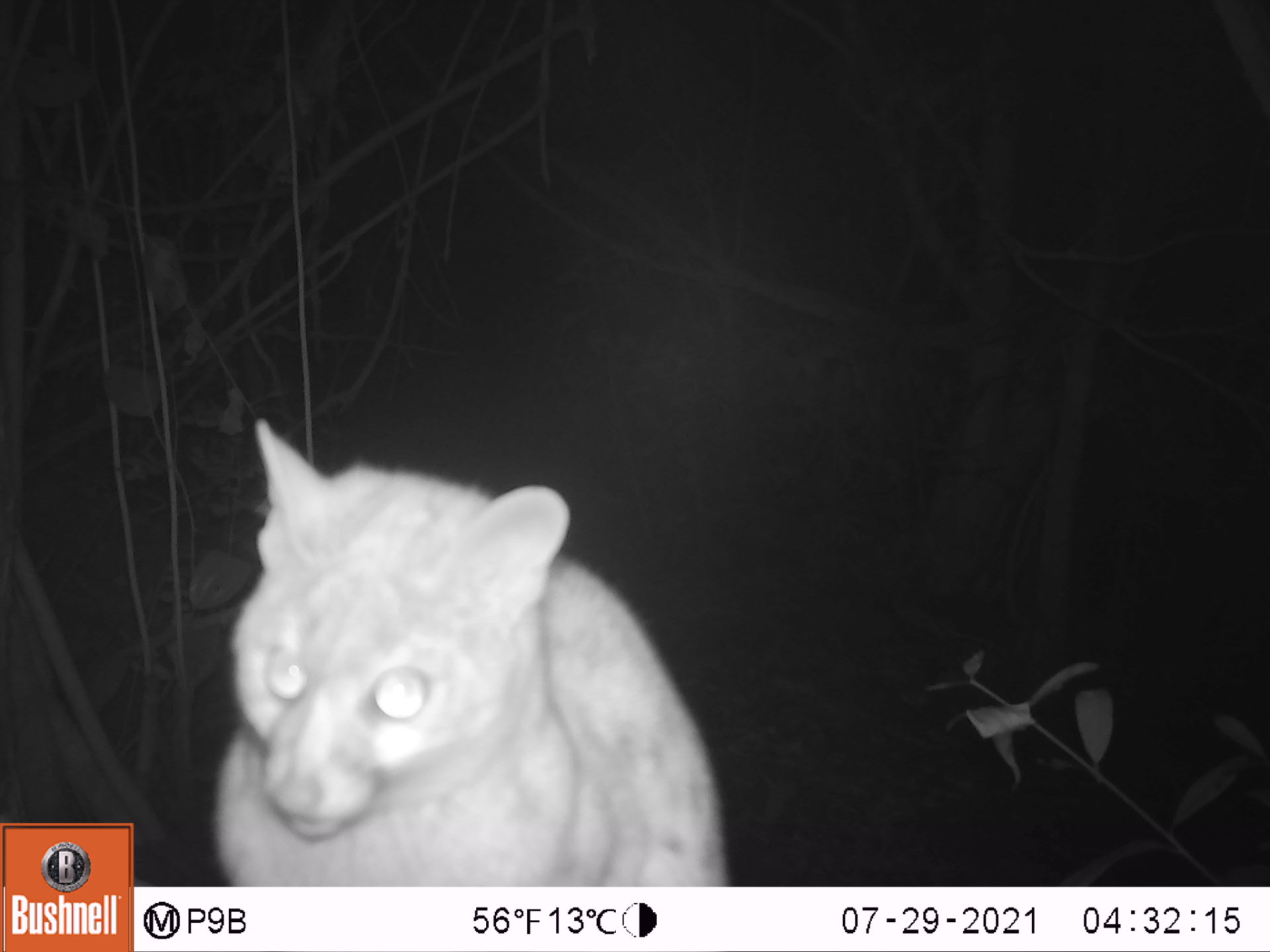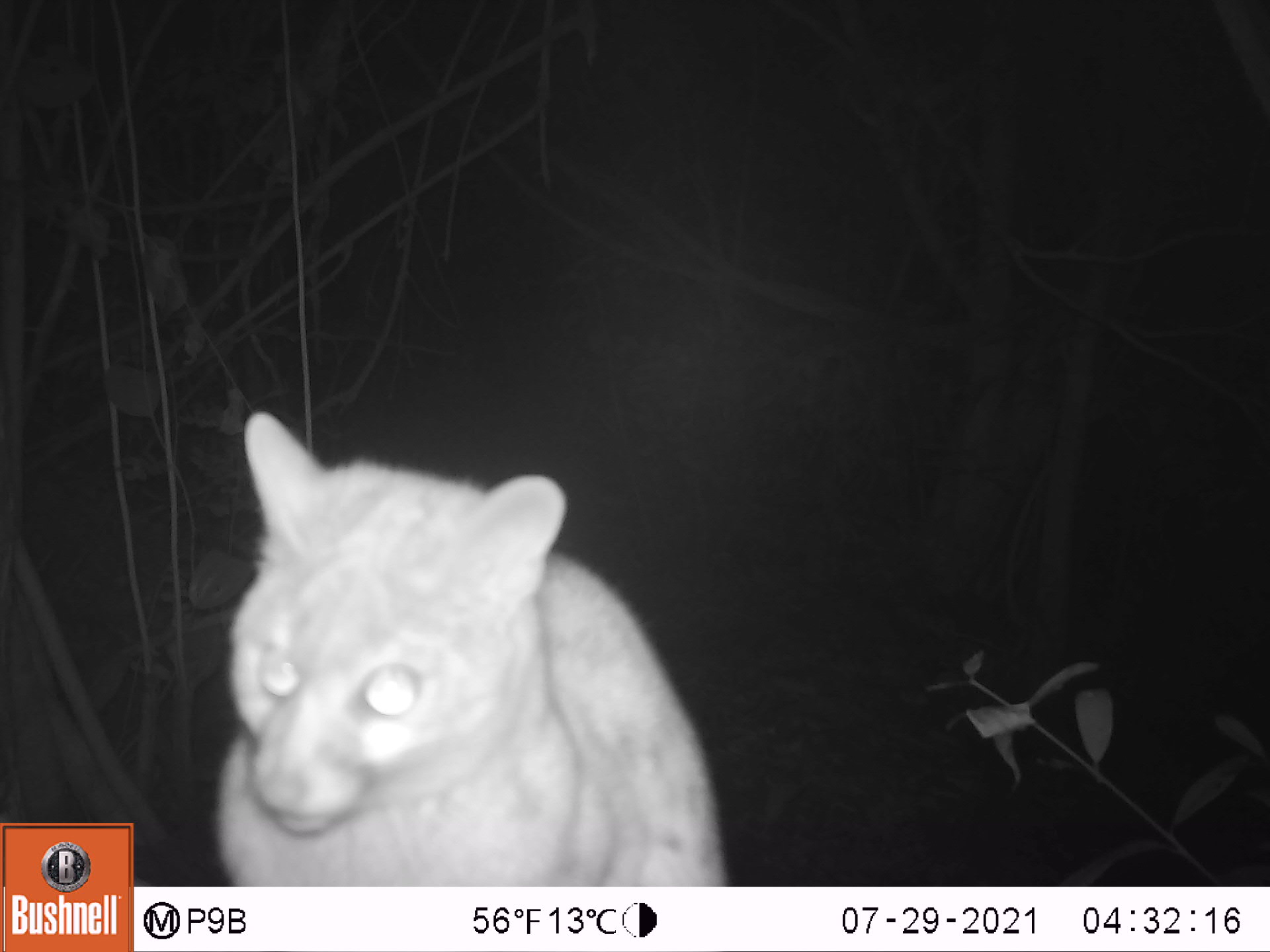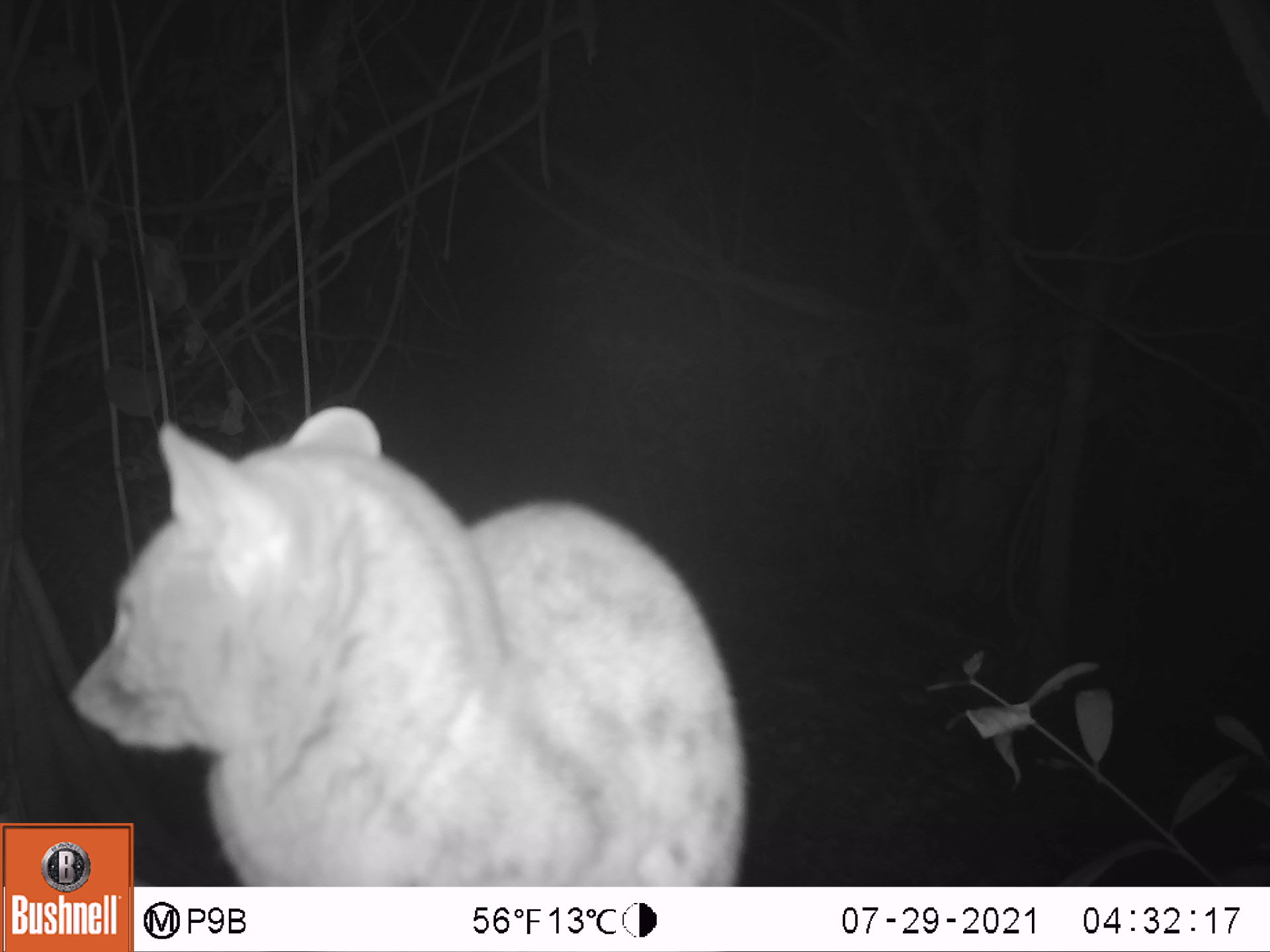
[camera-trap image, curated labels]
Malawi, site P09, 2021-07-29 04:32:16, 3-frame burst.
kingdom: Animalia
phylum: Chordata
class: Mammalia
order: Carnivora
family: Viverridae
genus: Genetta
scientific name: Genetta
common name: genet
Genet (Genetta), count 1.